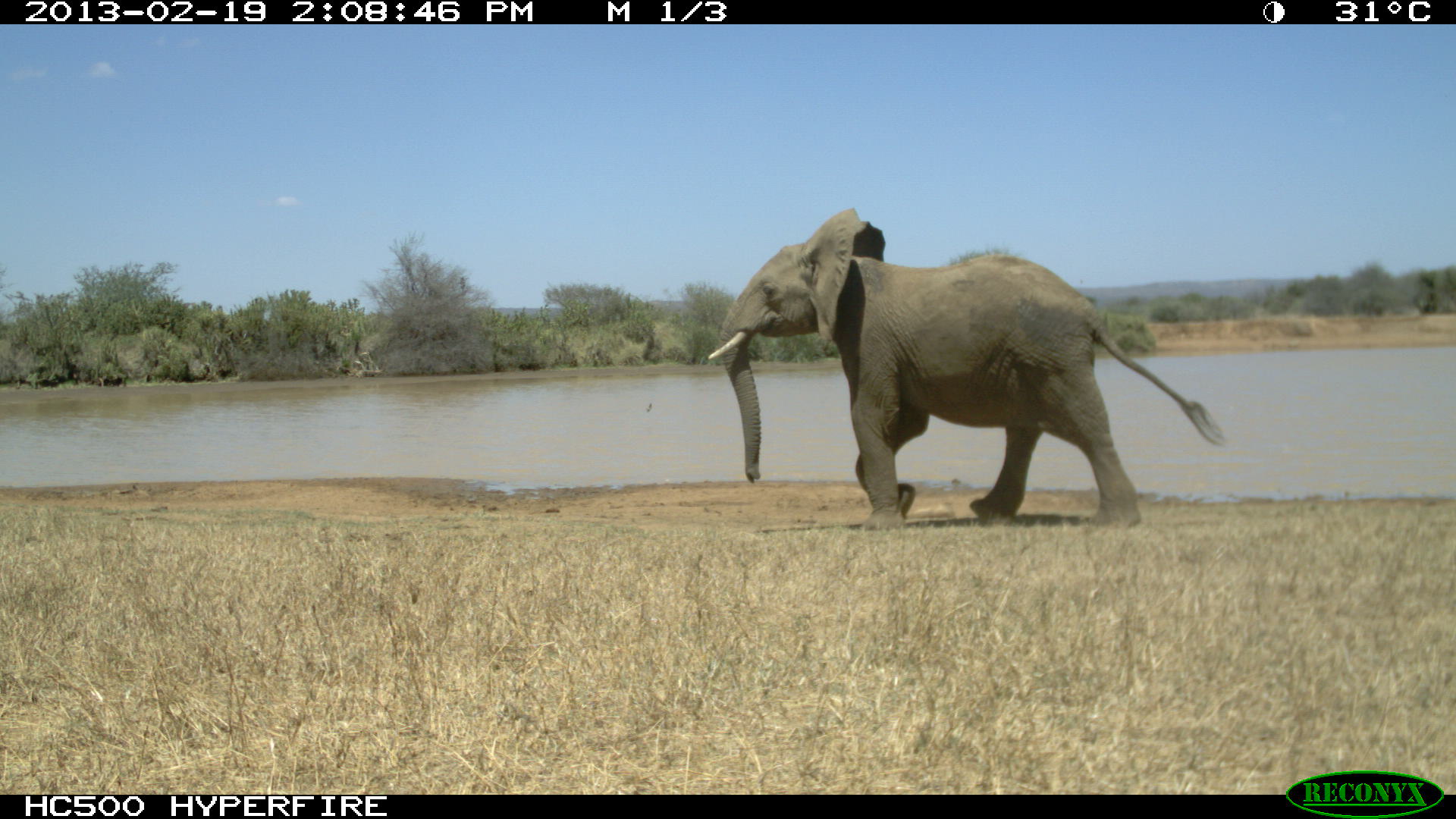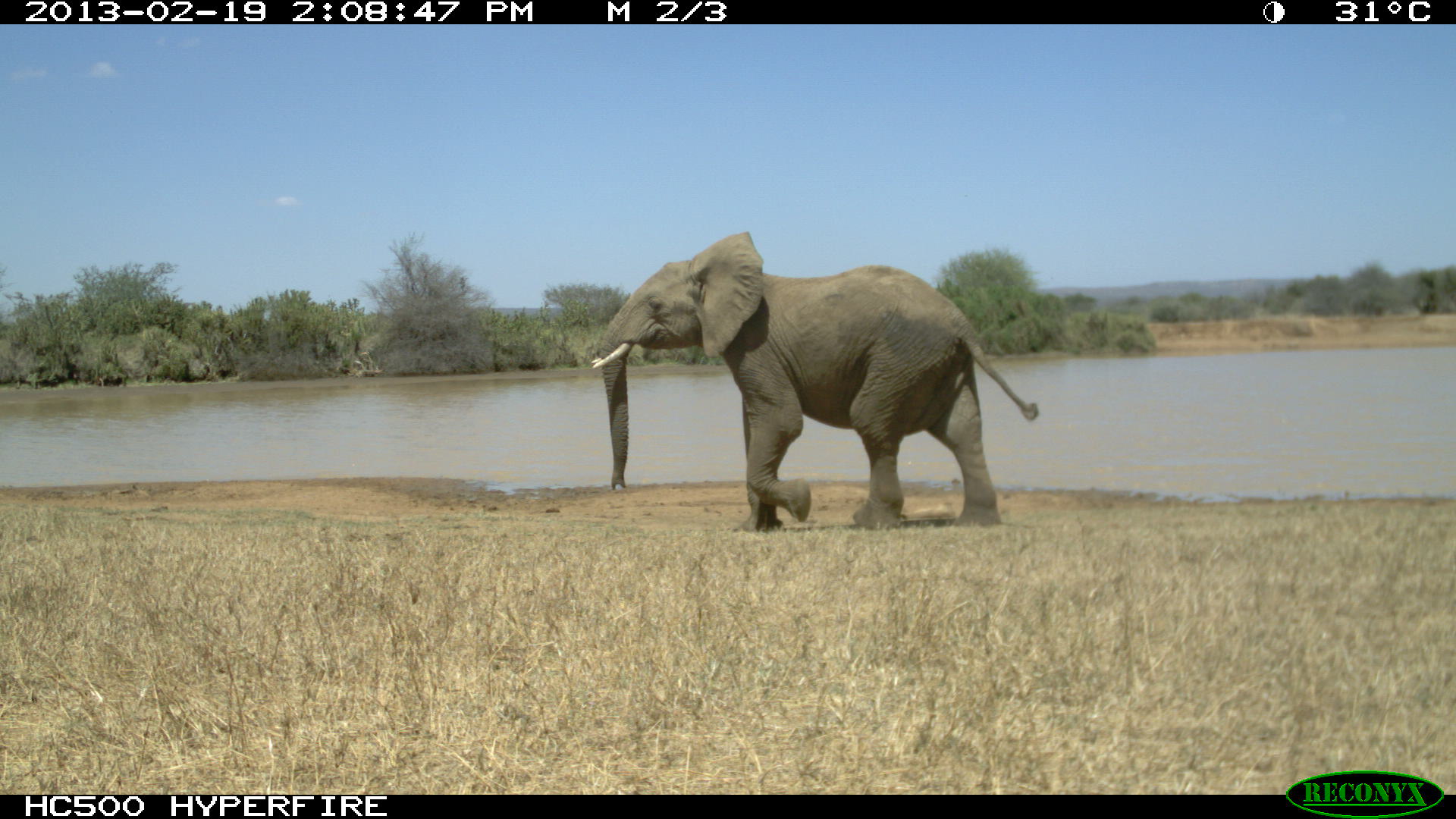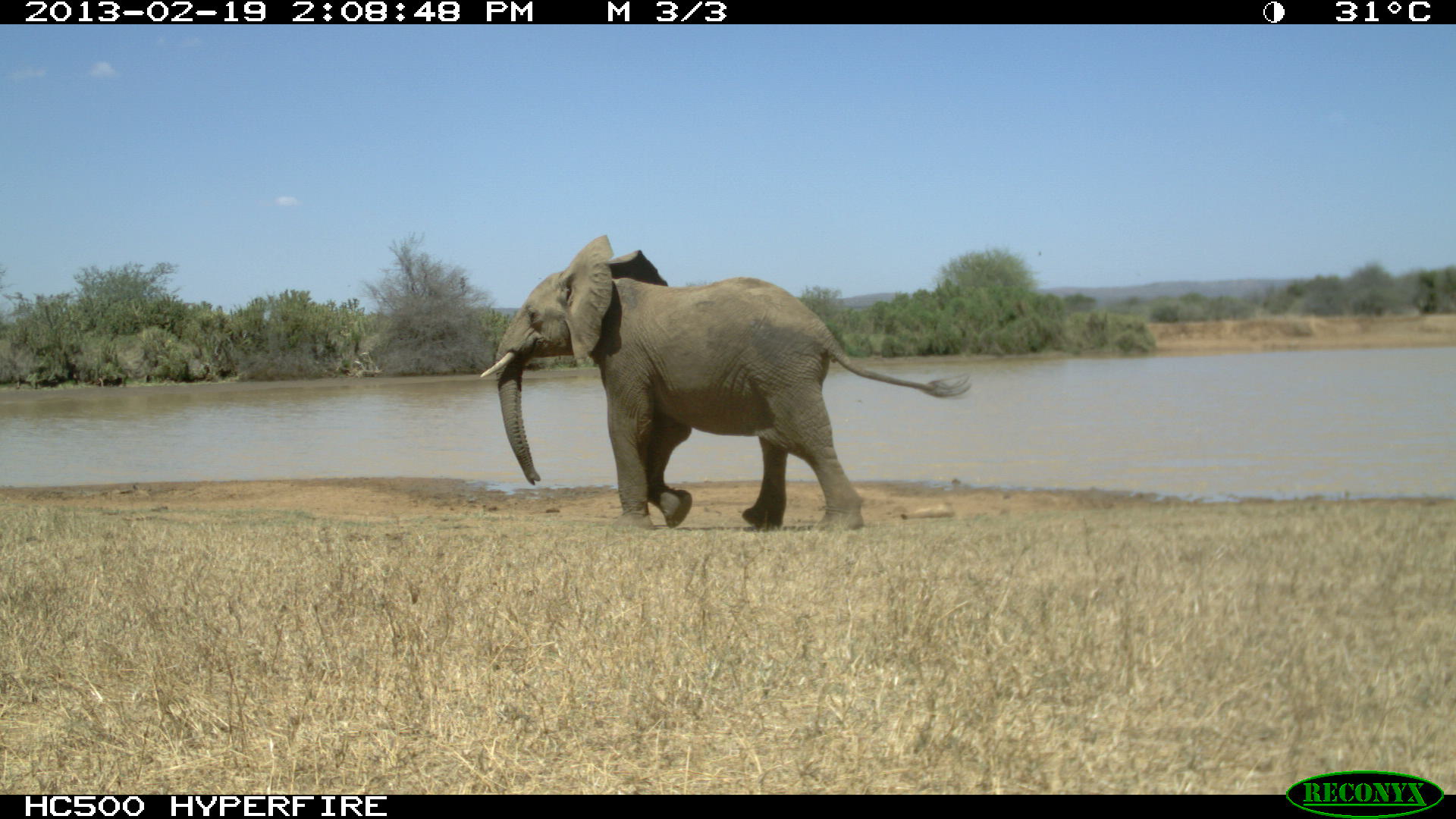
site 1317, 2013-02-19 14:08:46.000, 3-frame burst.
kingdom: Animalia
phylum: Chordata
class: Mammalia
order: Proboscidea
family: Elephantidae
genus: Loxodonta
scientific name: Loxodonta africana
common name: african bush elephant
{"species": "Loxodonta africana (african bush elephant)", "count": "1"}